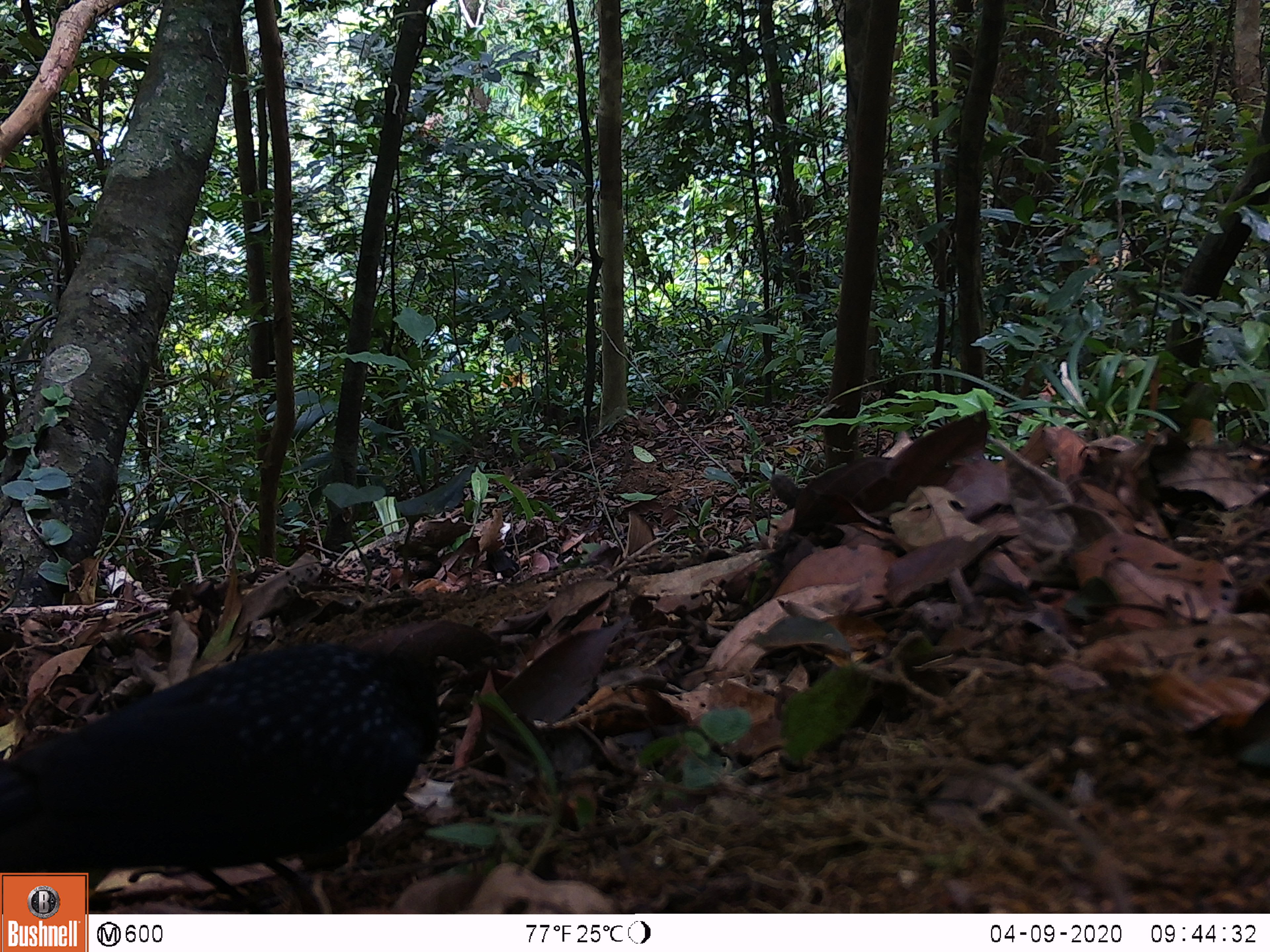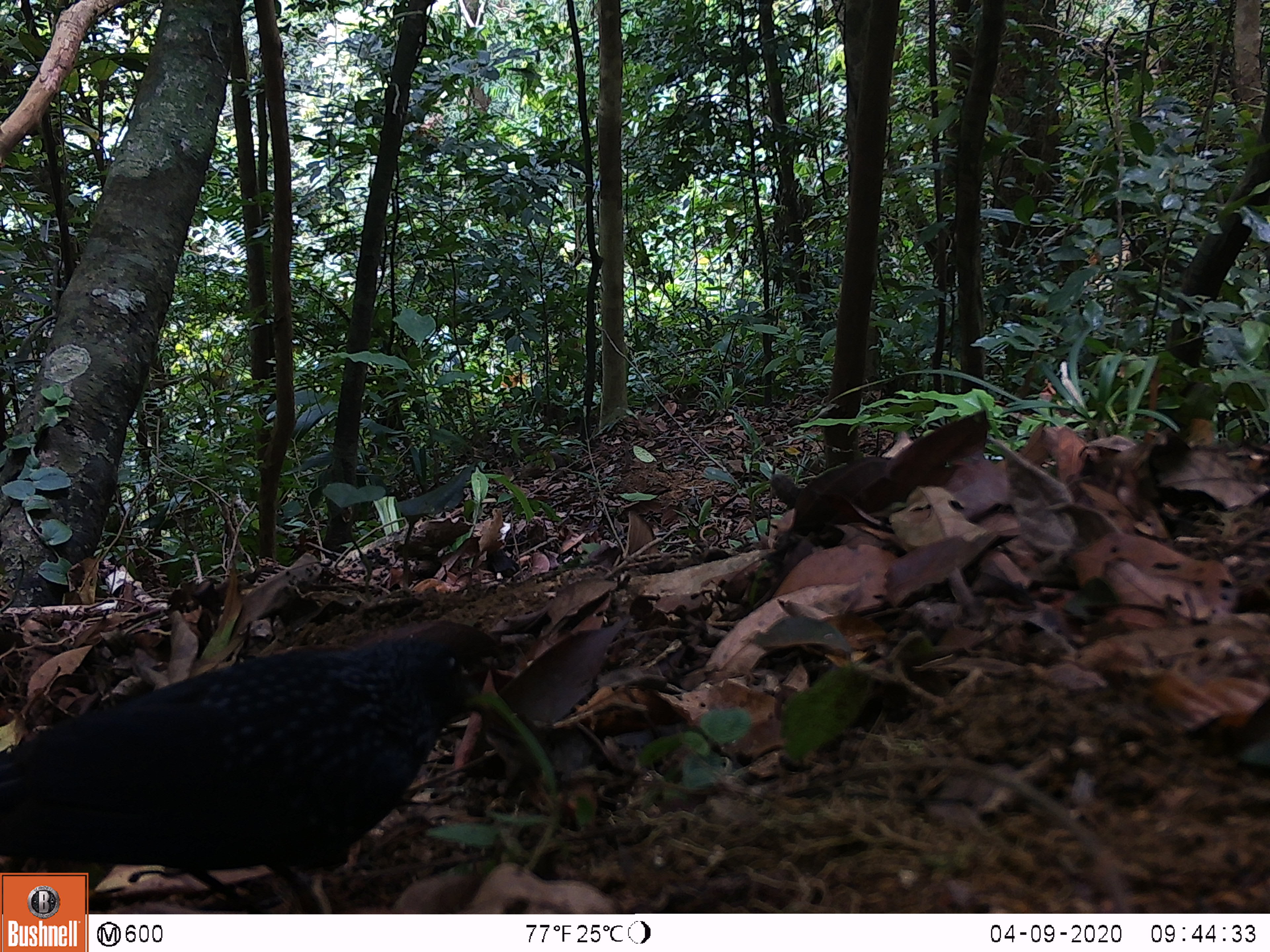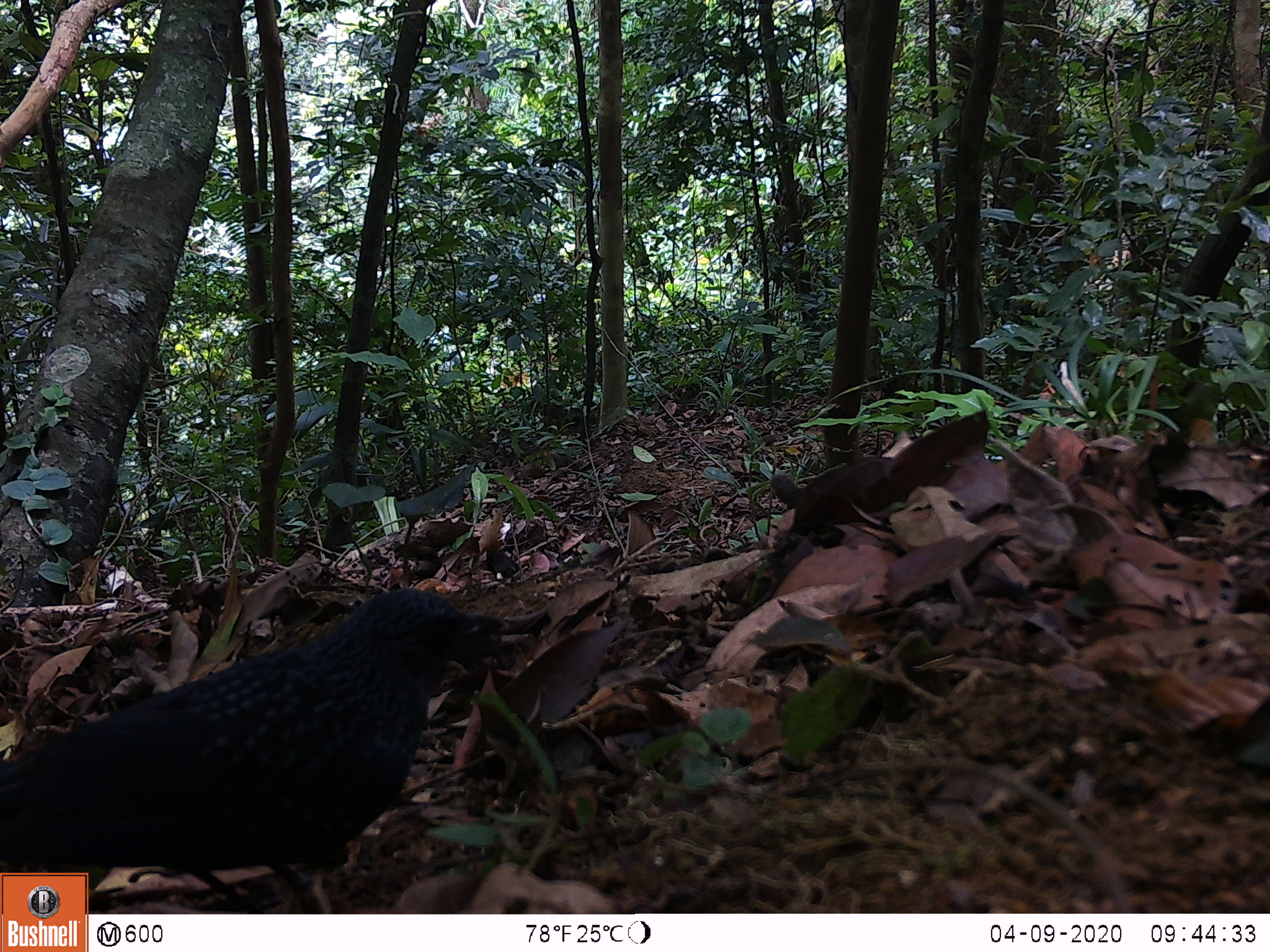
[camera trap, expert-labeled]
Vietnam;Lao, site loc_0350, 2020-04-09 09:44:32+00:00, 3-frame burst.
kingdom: Animalia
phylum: Chordata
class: Aves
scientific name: Aves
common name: bird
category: unidentified bird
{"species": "unidentified bird (bird) (Aves)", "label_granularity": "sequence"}